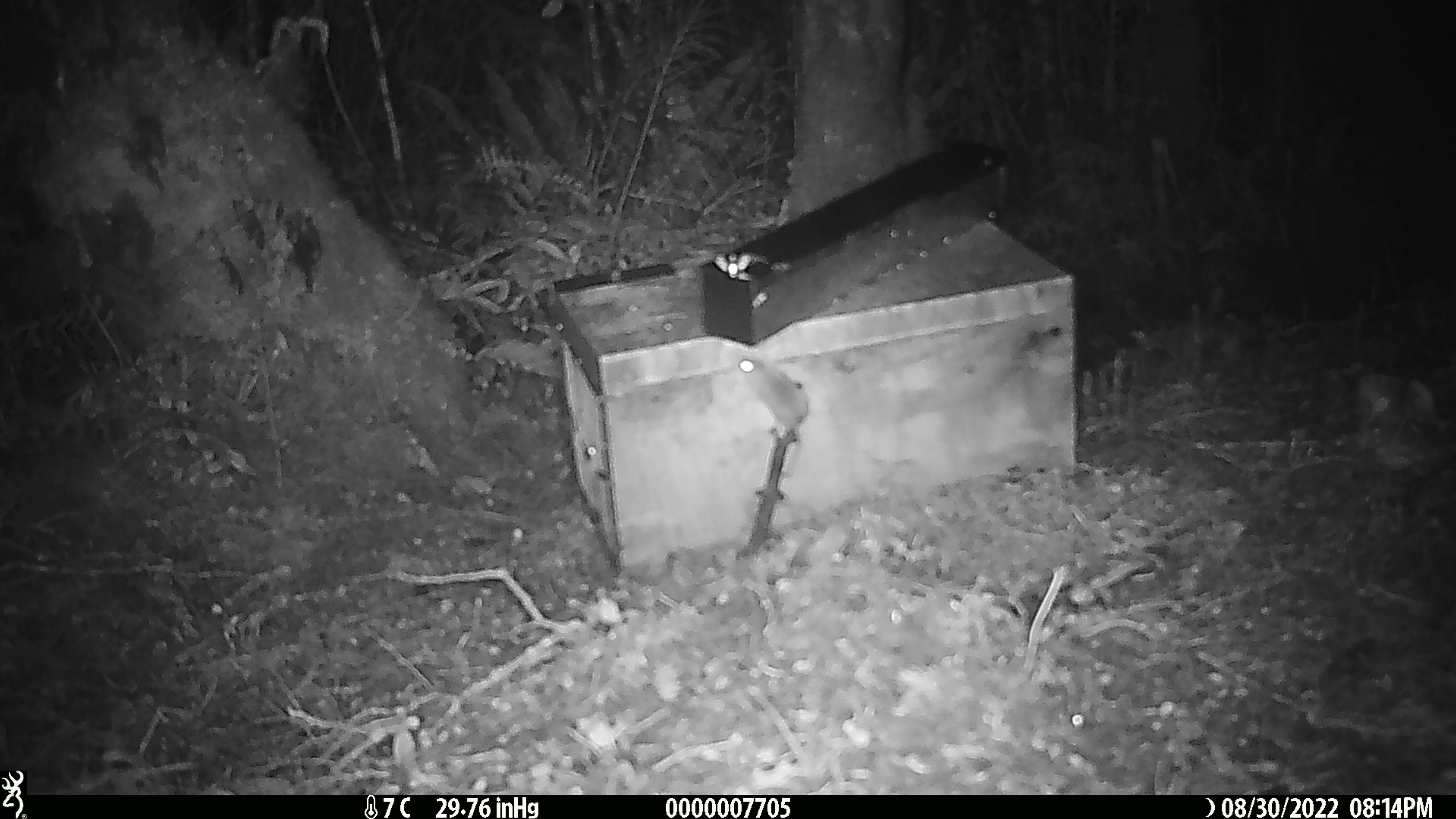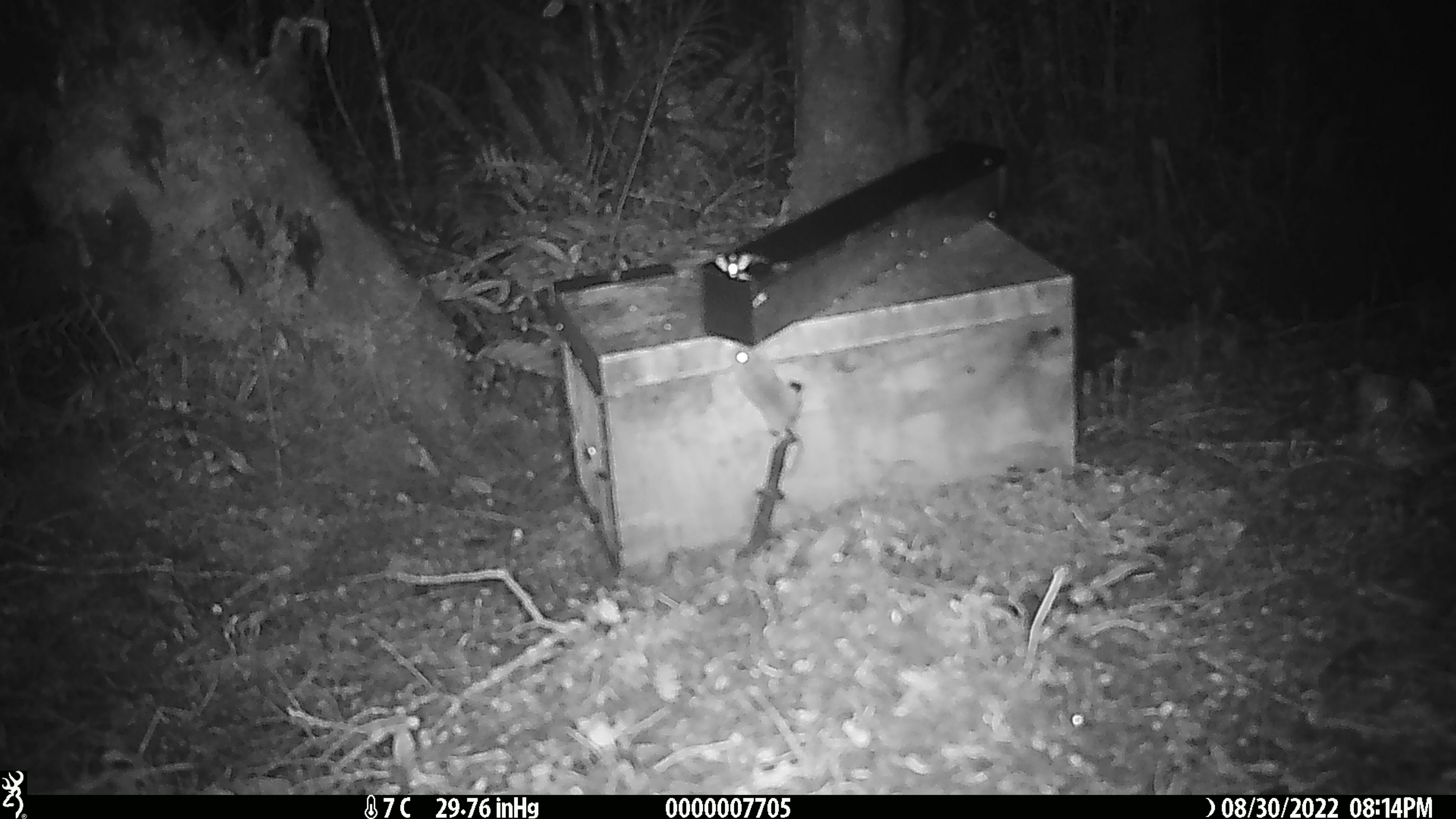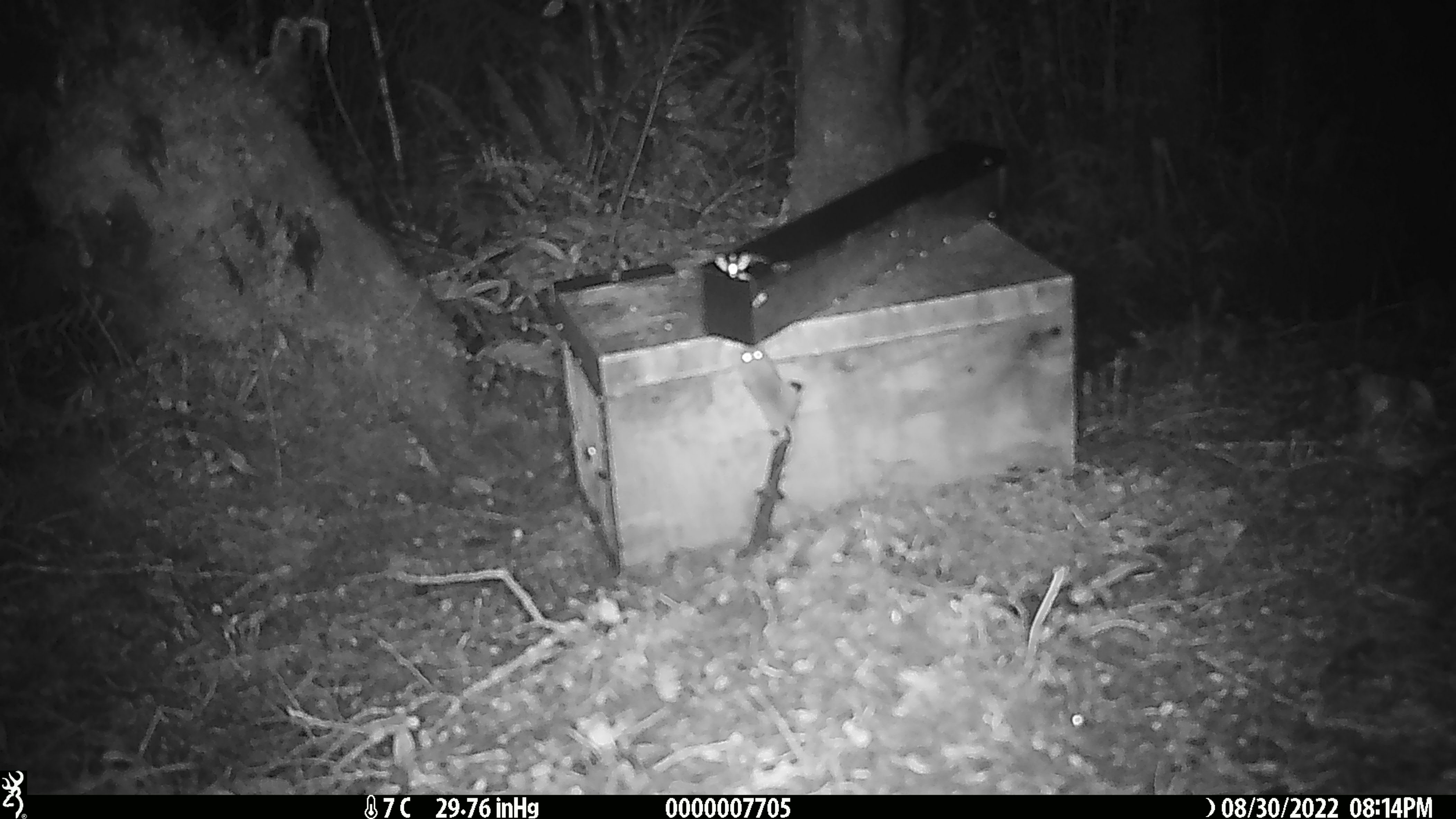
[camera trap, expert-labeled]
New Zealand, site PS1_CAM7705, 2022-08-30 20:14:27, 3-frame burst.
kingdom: Animalia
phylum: Chordata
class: Mammalia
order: Rodentia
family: Muridae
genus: Mus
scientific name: Mus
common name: mouse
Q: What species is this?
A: Mouse (Mus).